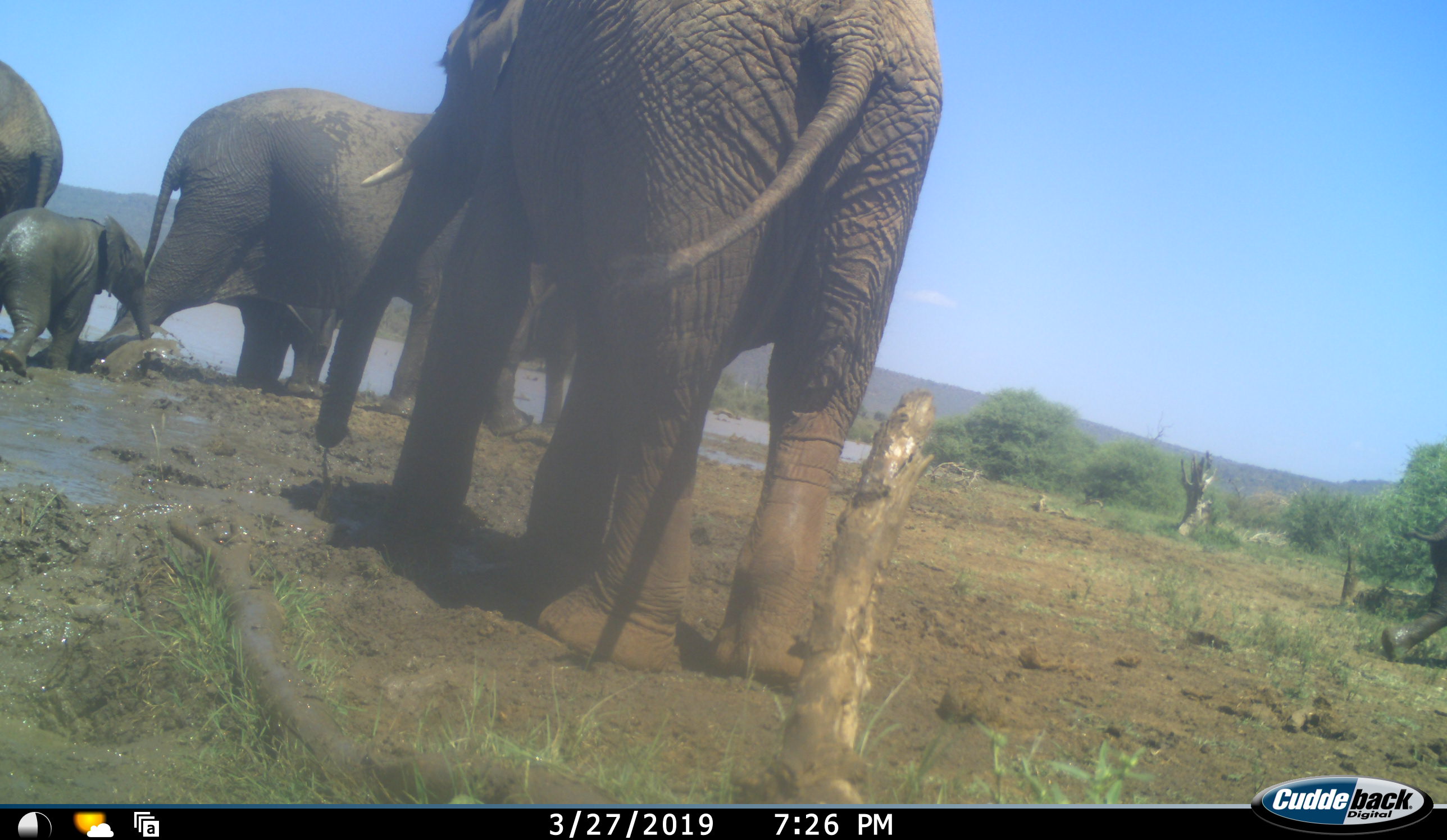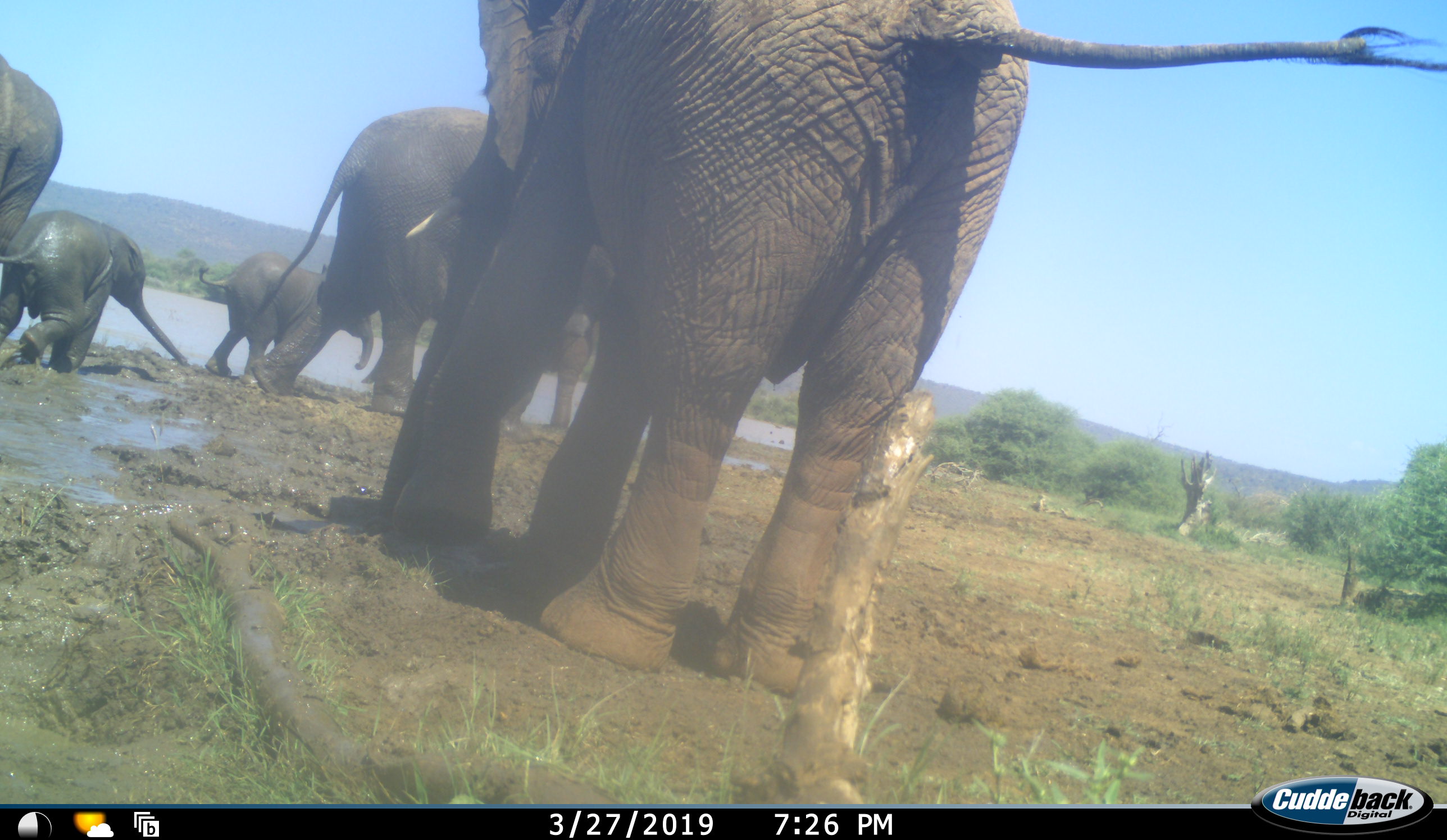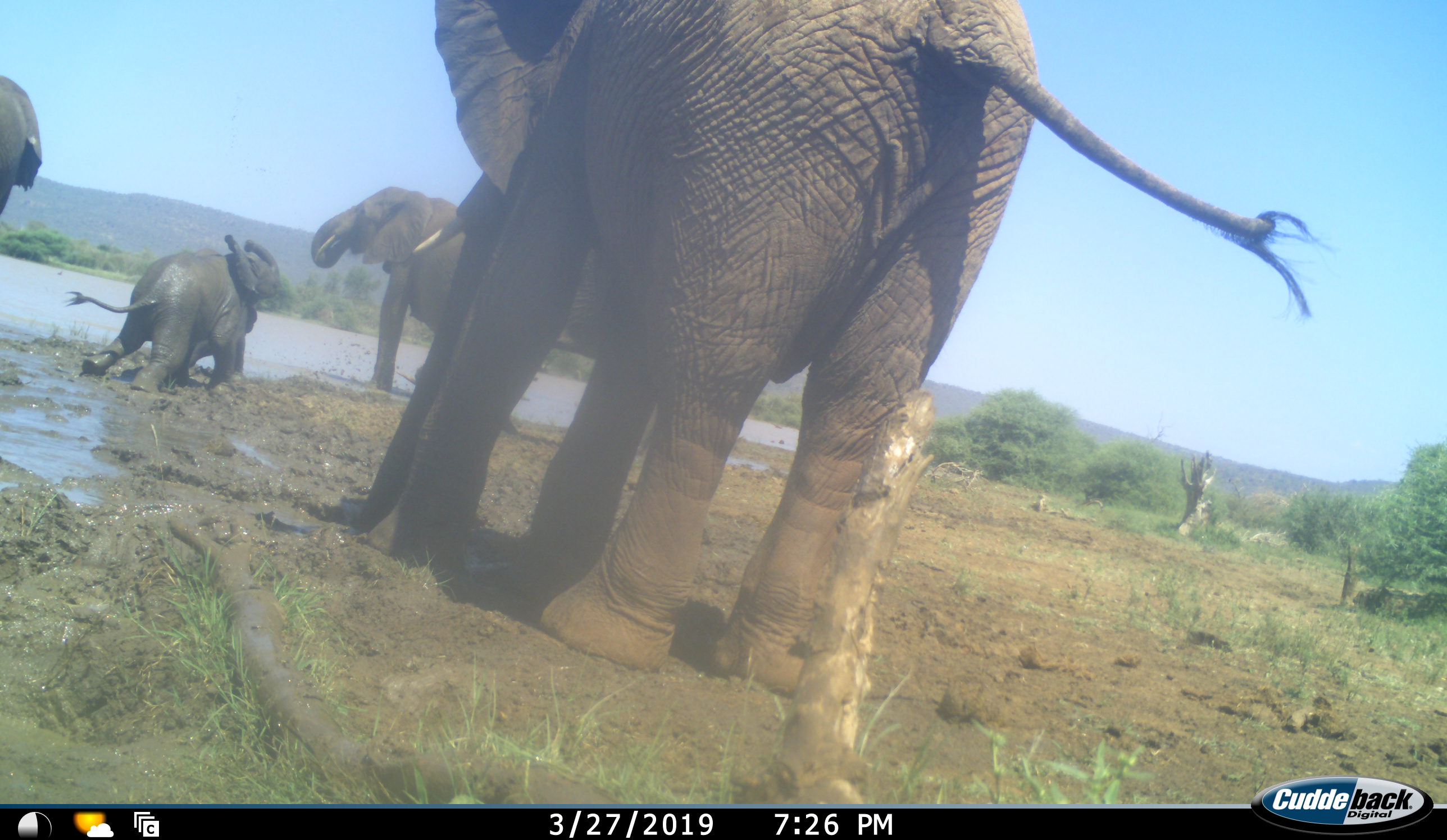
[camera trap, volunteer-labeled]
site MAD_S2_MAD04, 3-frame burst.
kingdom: Animalia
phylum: Chordata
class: Mammalia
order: Proboscidea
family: Elephantidae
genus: Loxodonta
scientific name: Loxodonta africana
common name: african bush elephant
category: elephant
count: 5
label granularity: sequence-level